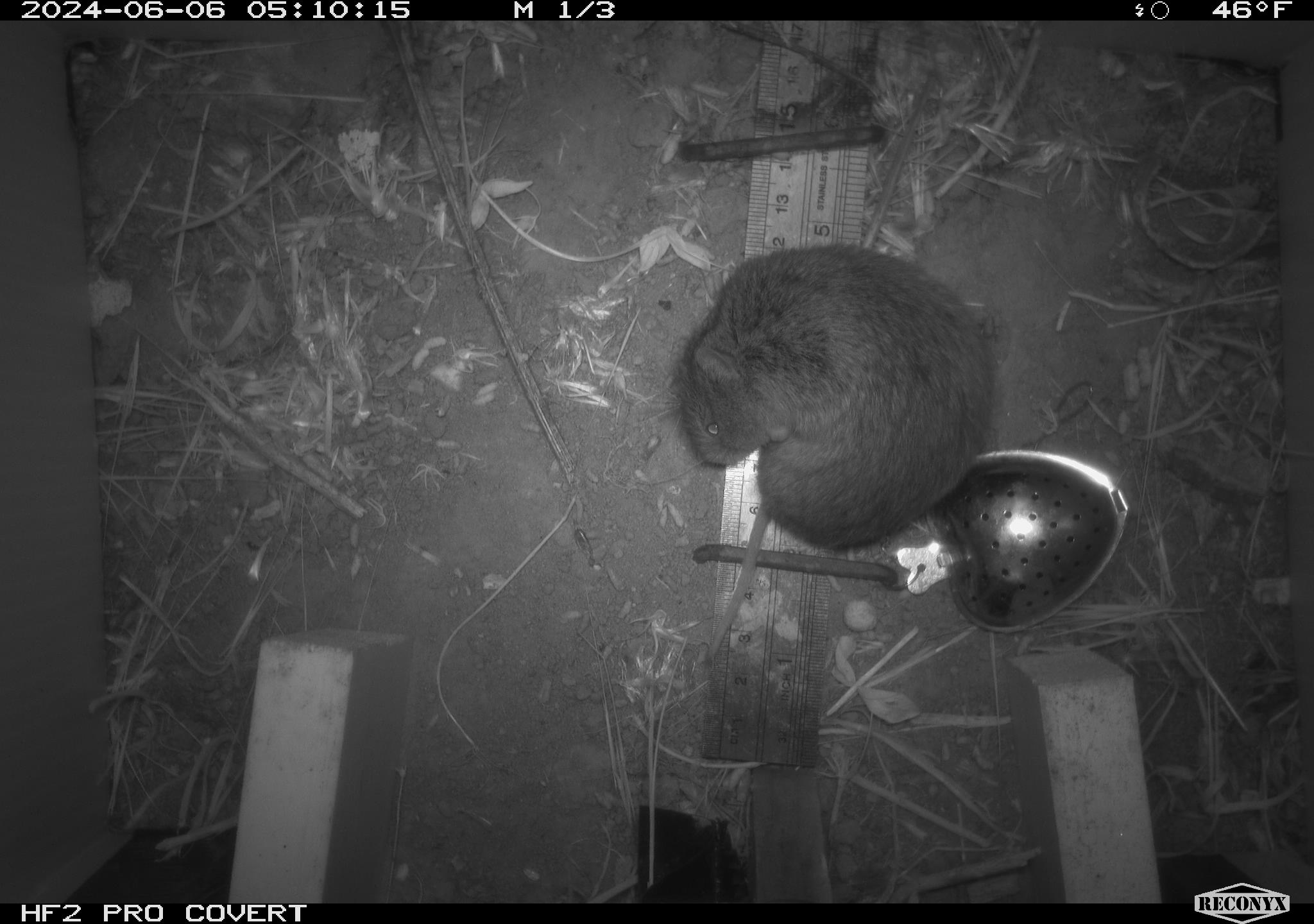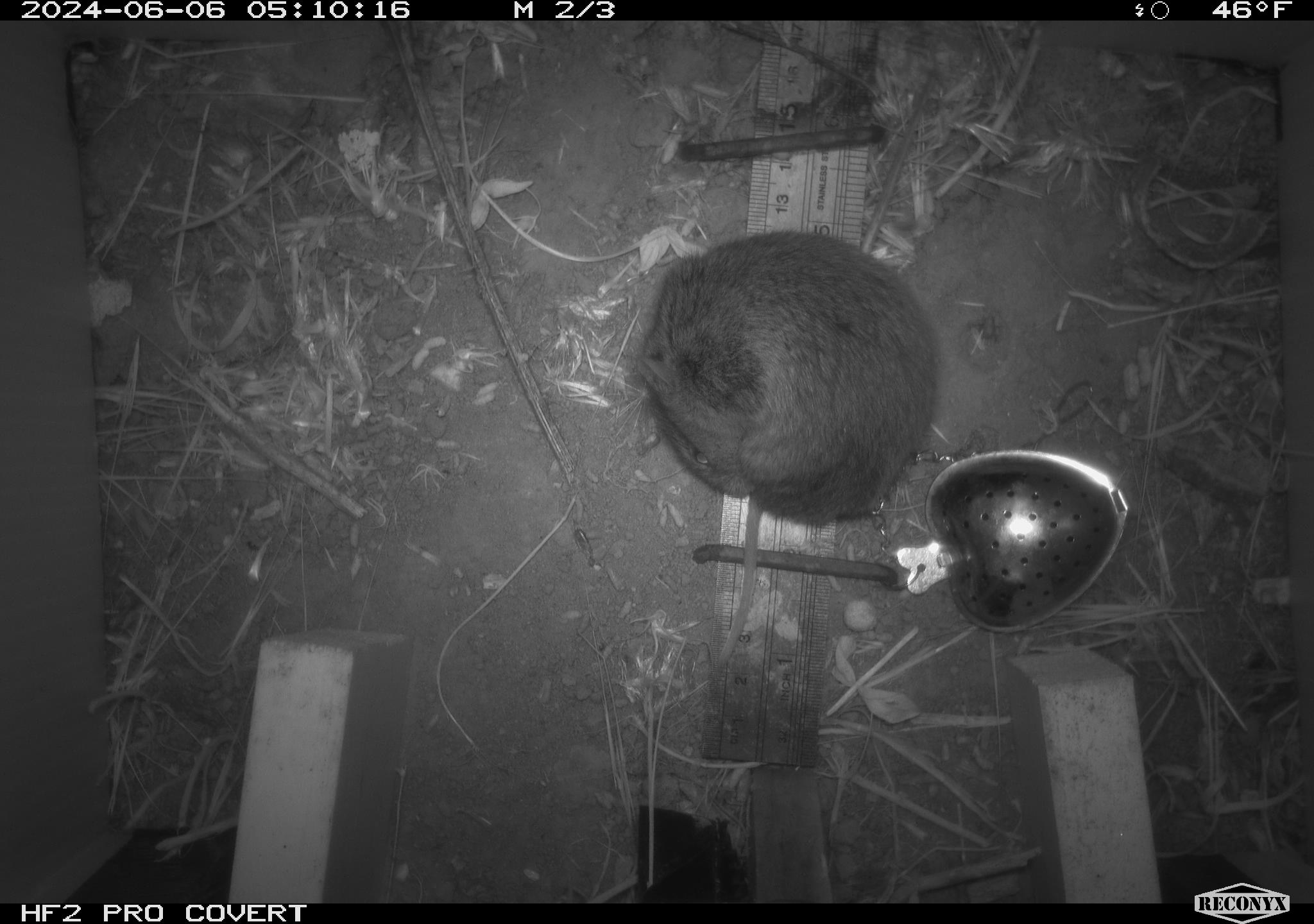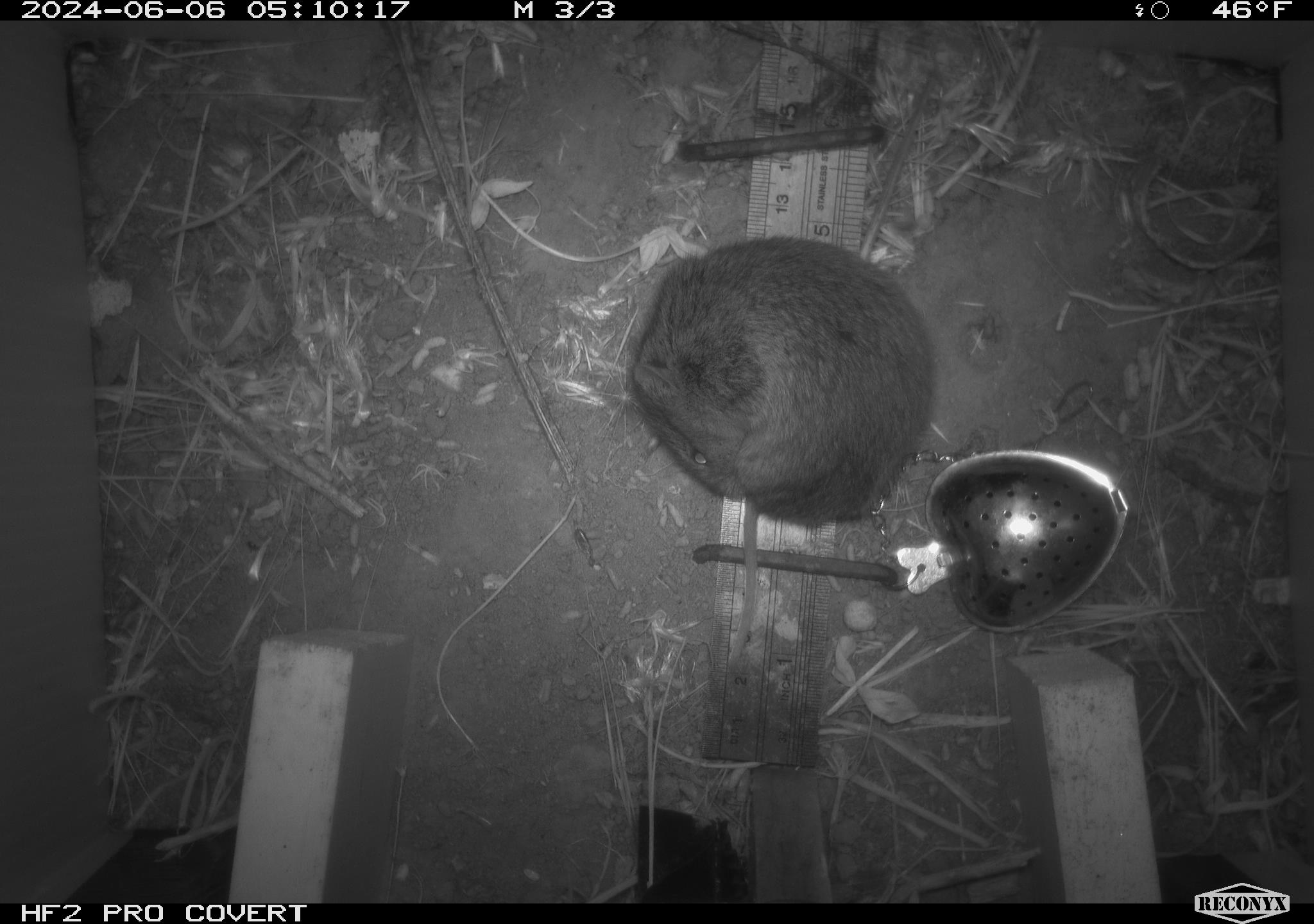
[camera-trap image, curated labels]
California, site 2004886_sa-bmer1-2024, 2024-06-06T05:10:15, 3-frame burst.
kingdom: Animalia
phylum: Chordata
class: Mammalia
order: Rodentia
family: Cricetidae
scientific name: Arvicolinae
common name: voles, lemmings, and muskrats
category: arvicolinae subfamily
Arvicolinae subfamily (voles, lemmings, and muskrats) (Arvicolinae).